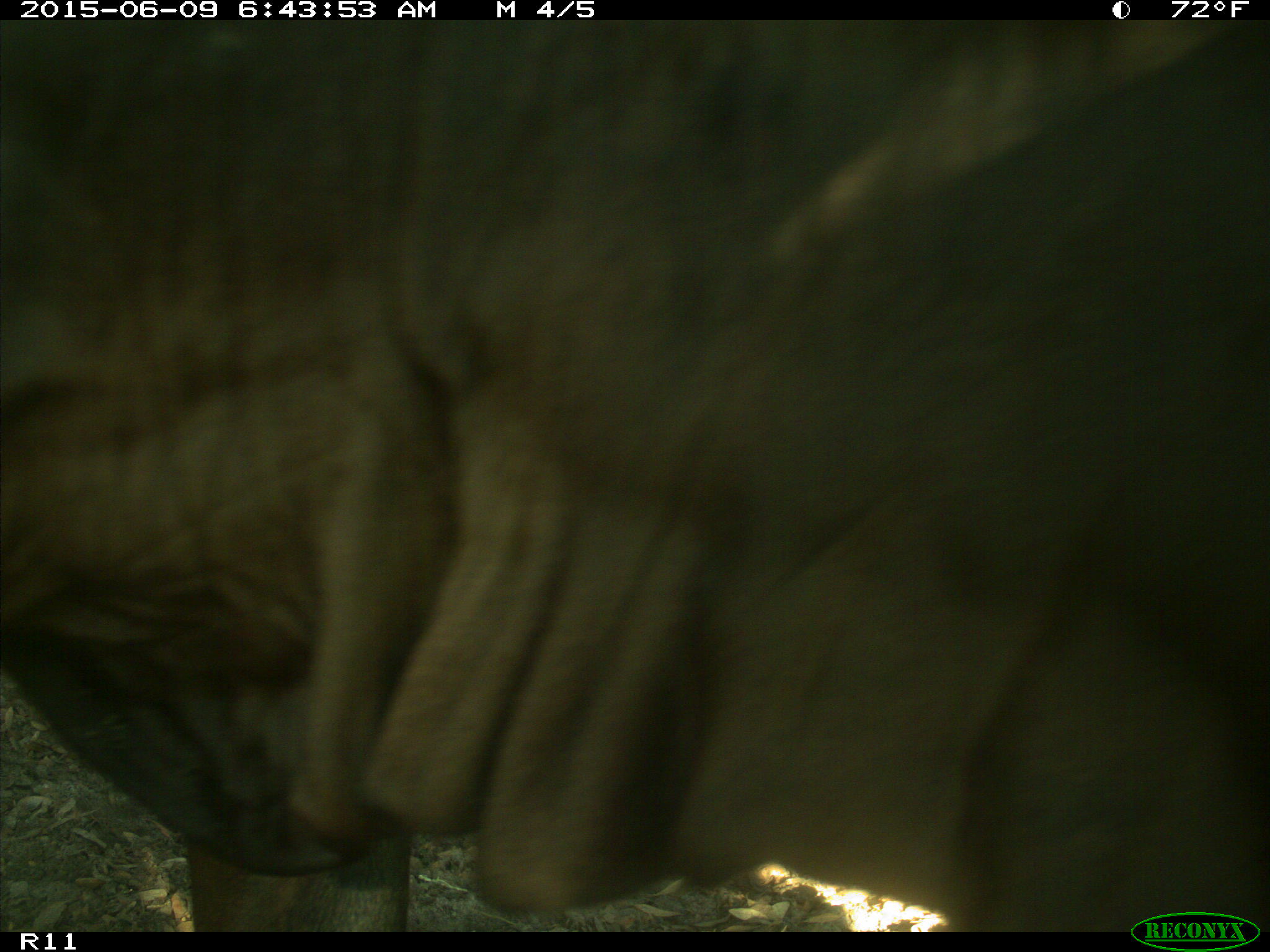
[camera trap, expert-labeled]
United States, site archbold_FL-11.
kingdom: Animalia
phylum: Chordata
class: Mammalia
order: Artiodactyla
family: Bovidae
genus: Bos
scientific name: Bos taurus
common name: domestic cow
Bos taurus (domestic cow).